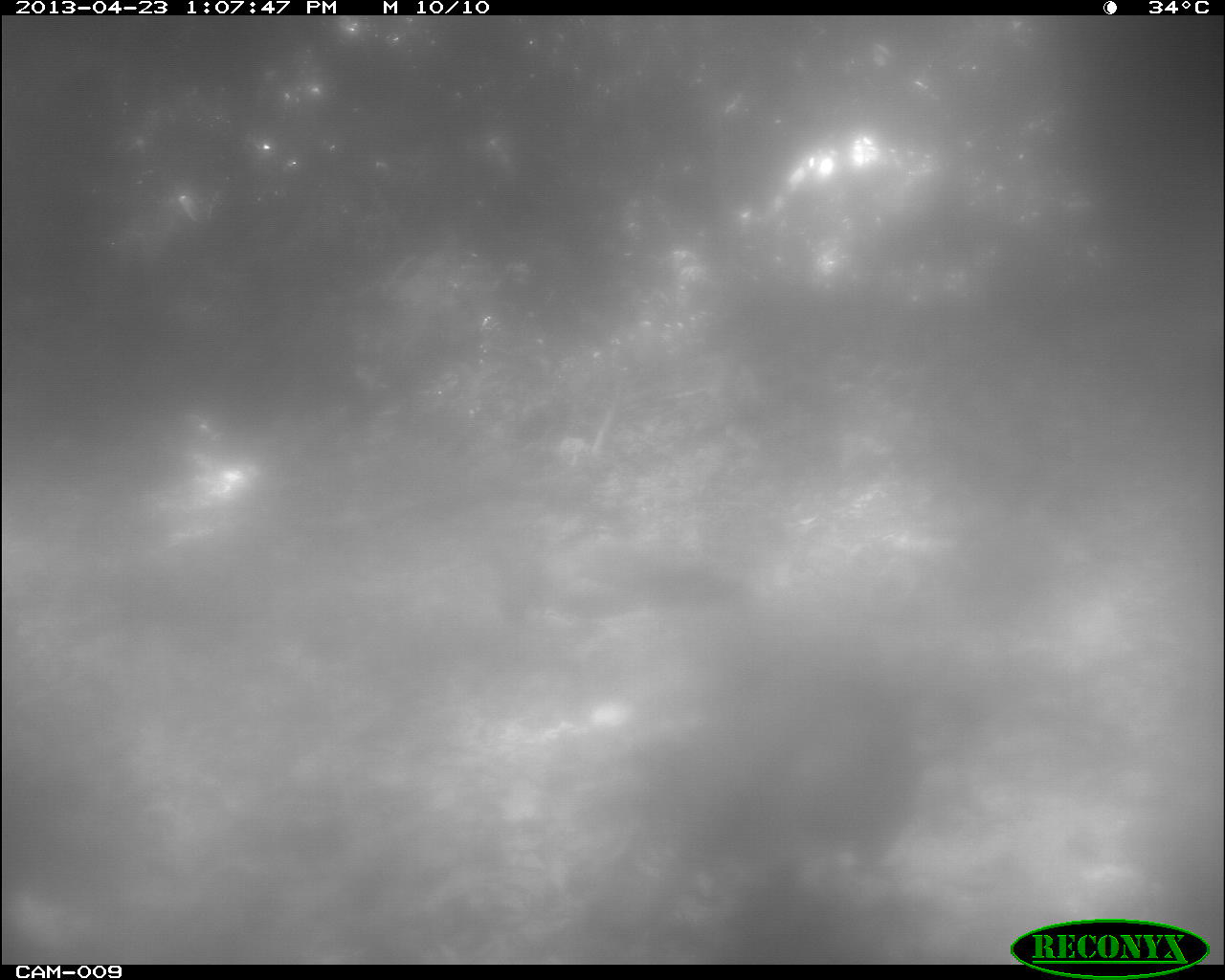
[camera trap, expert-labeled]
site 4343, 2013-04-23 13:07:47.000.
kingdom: Animalia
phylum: Chordata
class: Aves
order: Galliformes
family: Phasianidae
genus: Meleagris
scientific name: Meleagris ocellata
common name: ocellated turkey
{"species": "Meleagris ocellata (ocellated turkey)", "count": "1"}